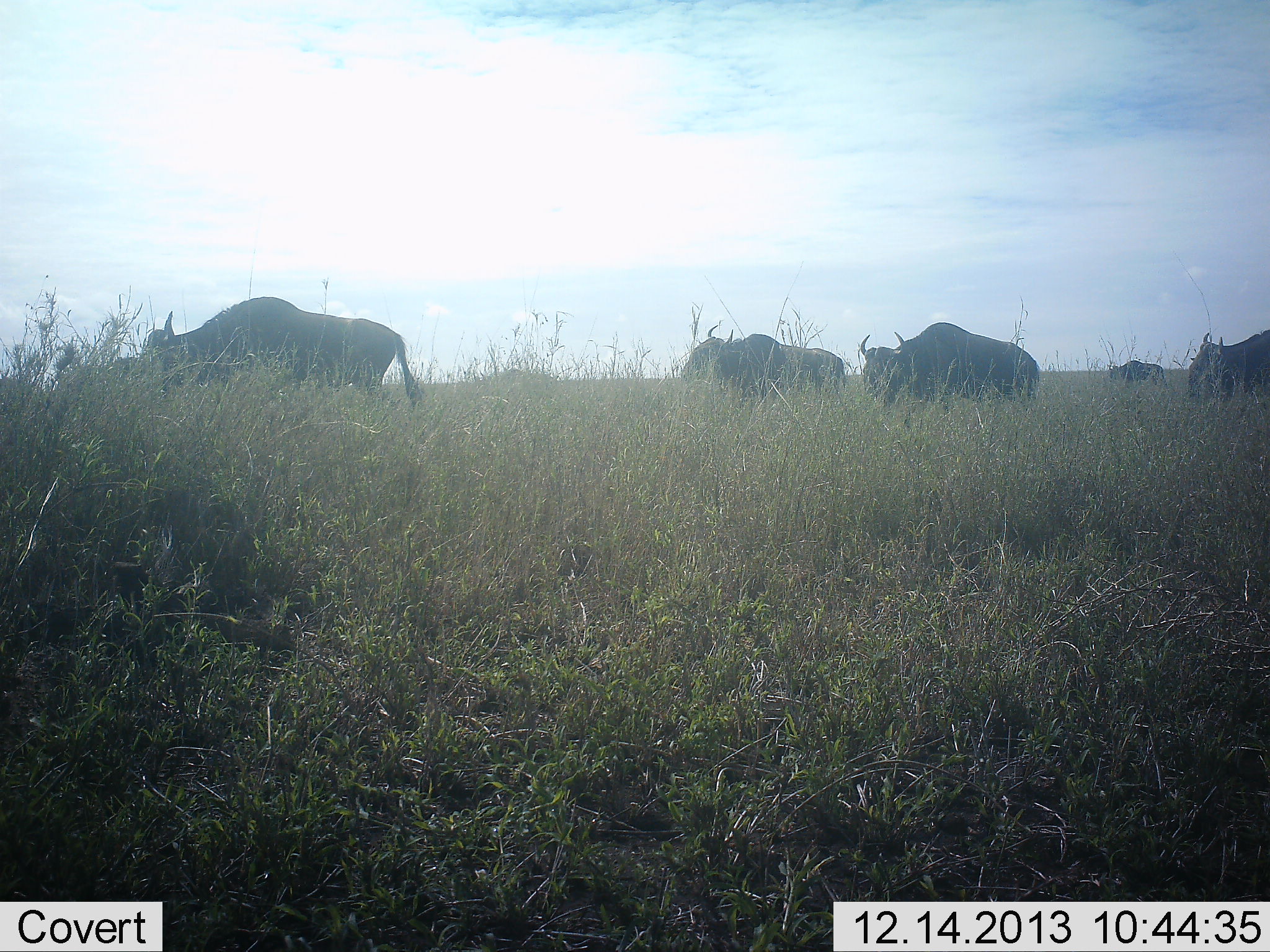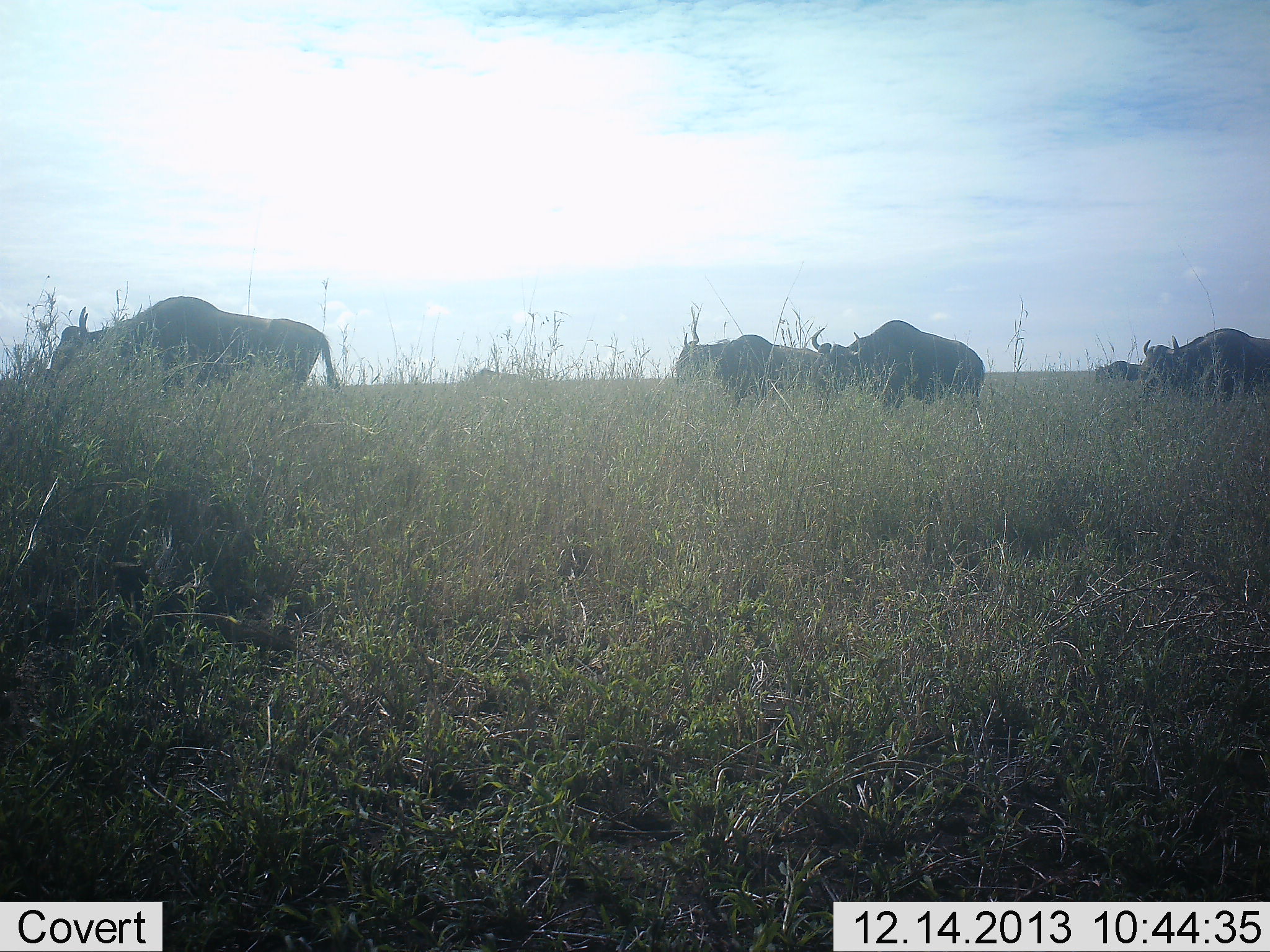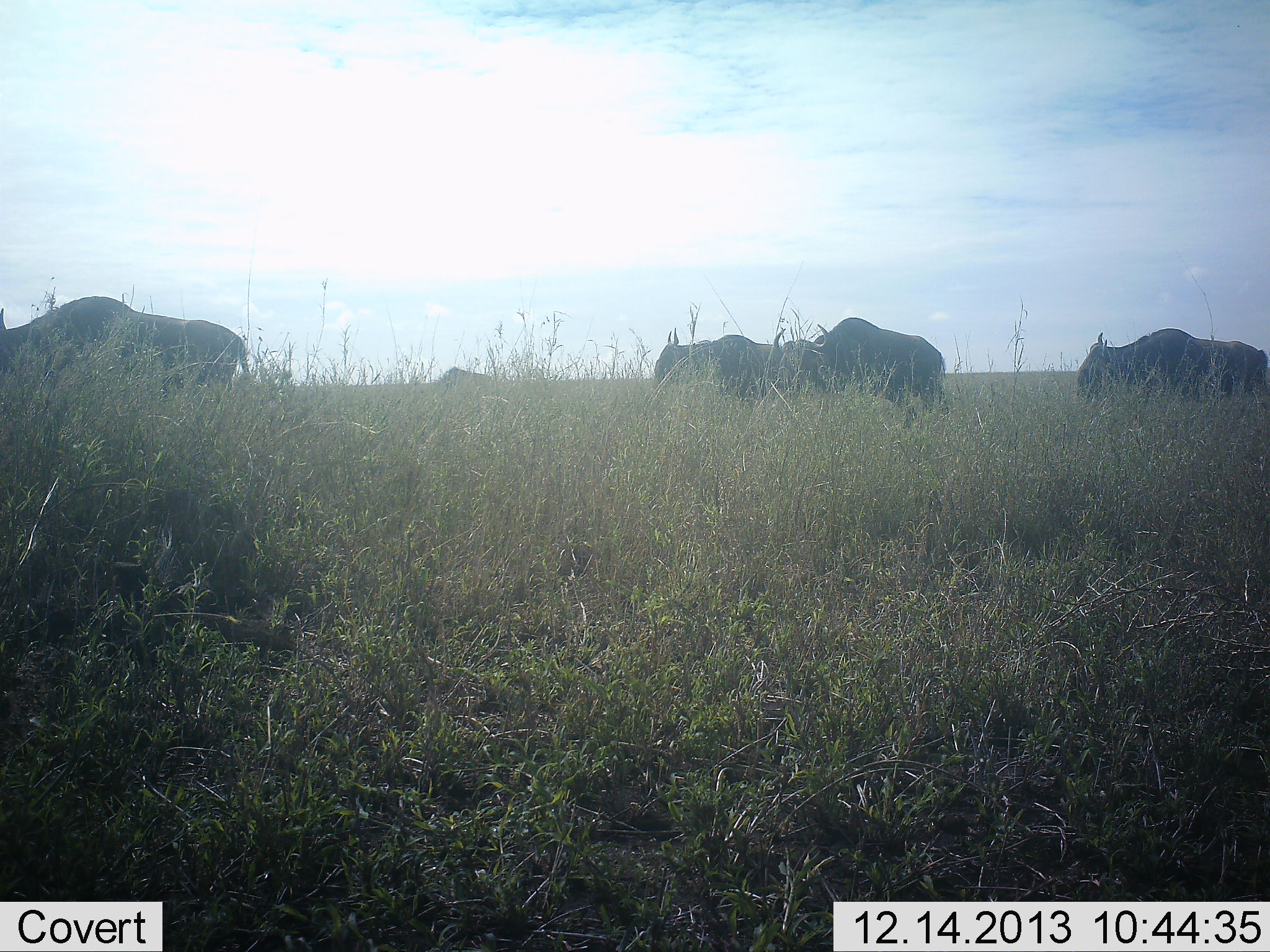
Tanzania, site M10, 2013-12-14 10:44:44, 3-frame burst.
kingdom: Animalia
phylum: Chordata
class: Mammalia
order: Artiodactyla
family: Bovidae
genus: Connochaetes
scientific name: Connochaetes taurinus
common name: blue wildebeest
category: wildebeest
Wildebeest (blue wildebeest) (Connochaetes taurinus), count 6. Behavior (volunteer vote fractions): standing 8%, resting 0%, moving 96%, interacting 0%. Young present (vote fraction): 0%. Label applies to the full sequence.